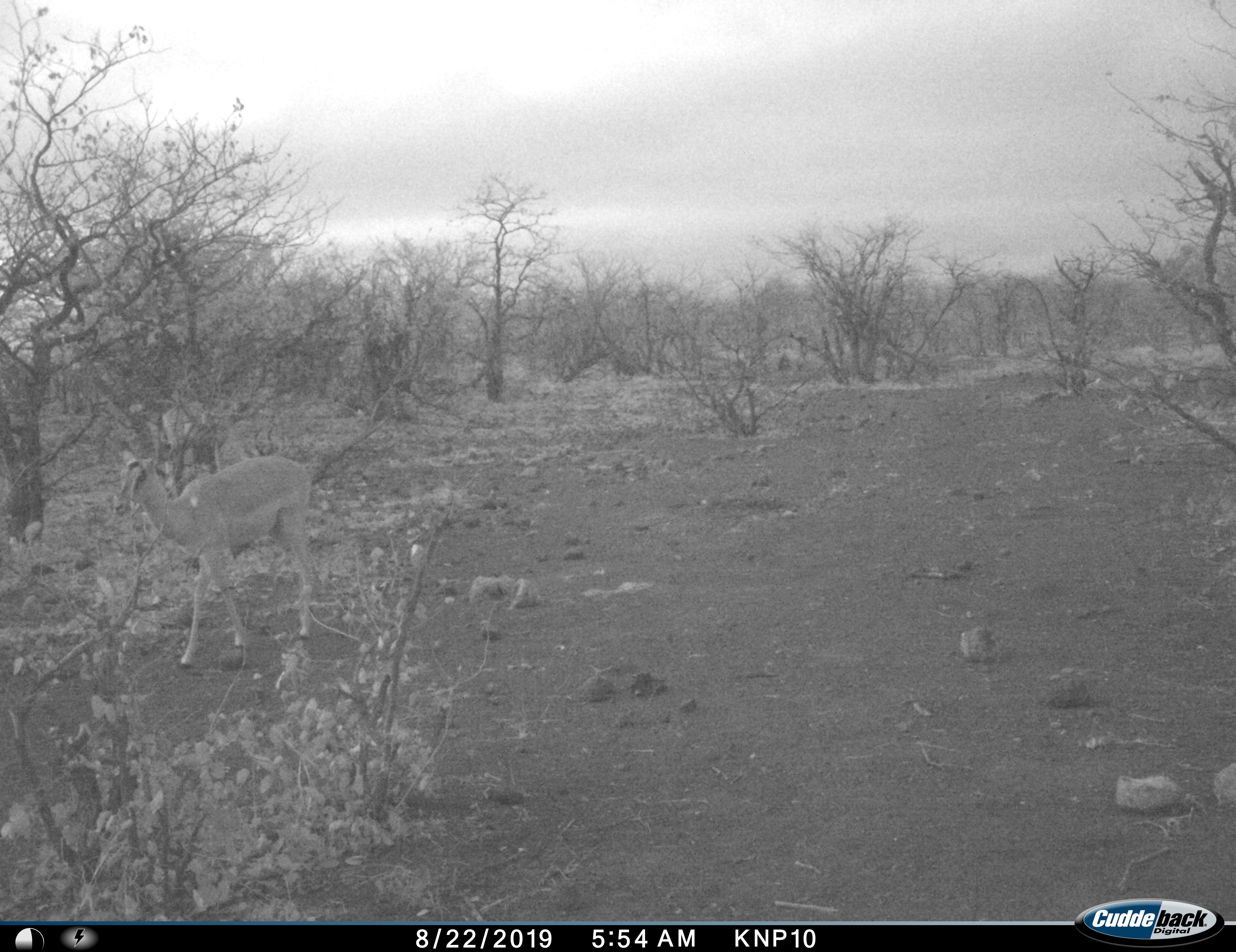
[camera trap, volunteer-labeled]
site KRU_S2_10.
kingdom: Animalia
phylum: Chordata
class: Mammalia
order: Artiodactyla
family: Bovidae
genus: Aepyceros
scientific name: Aepyceros melampus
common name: impala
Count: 2.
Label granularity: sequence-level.